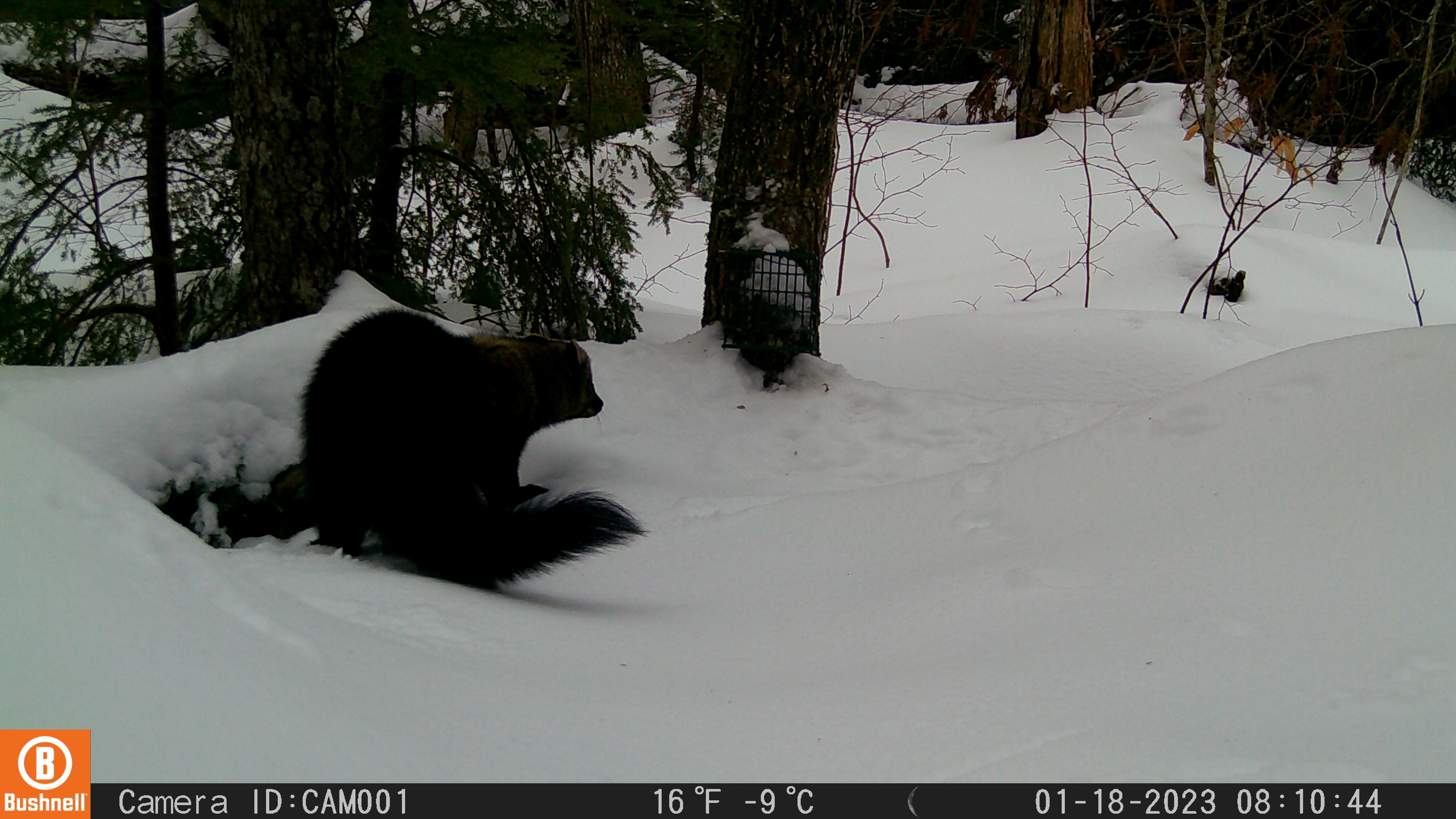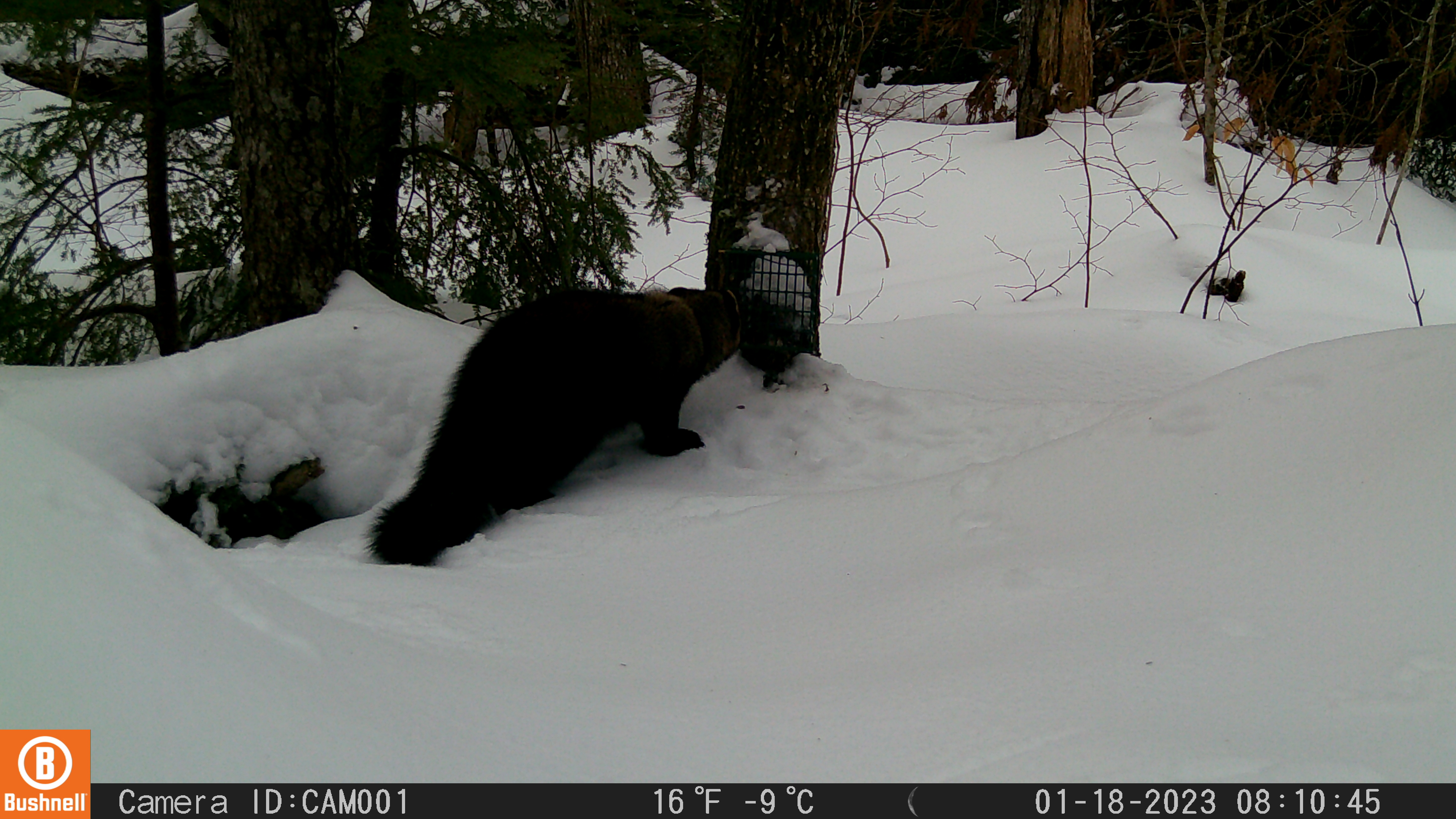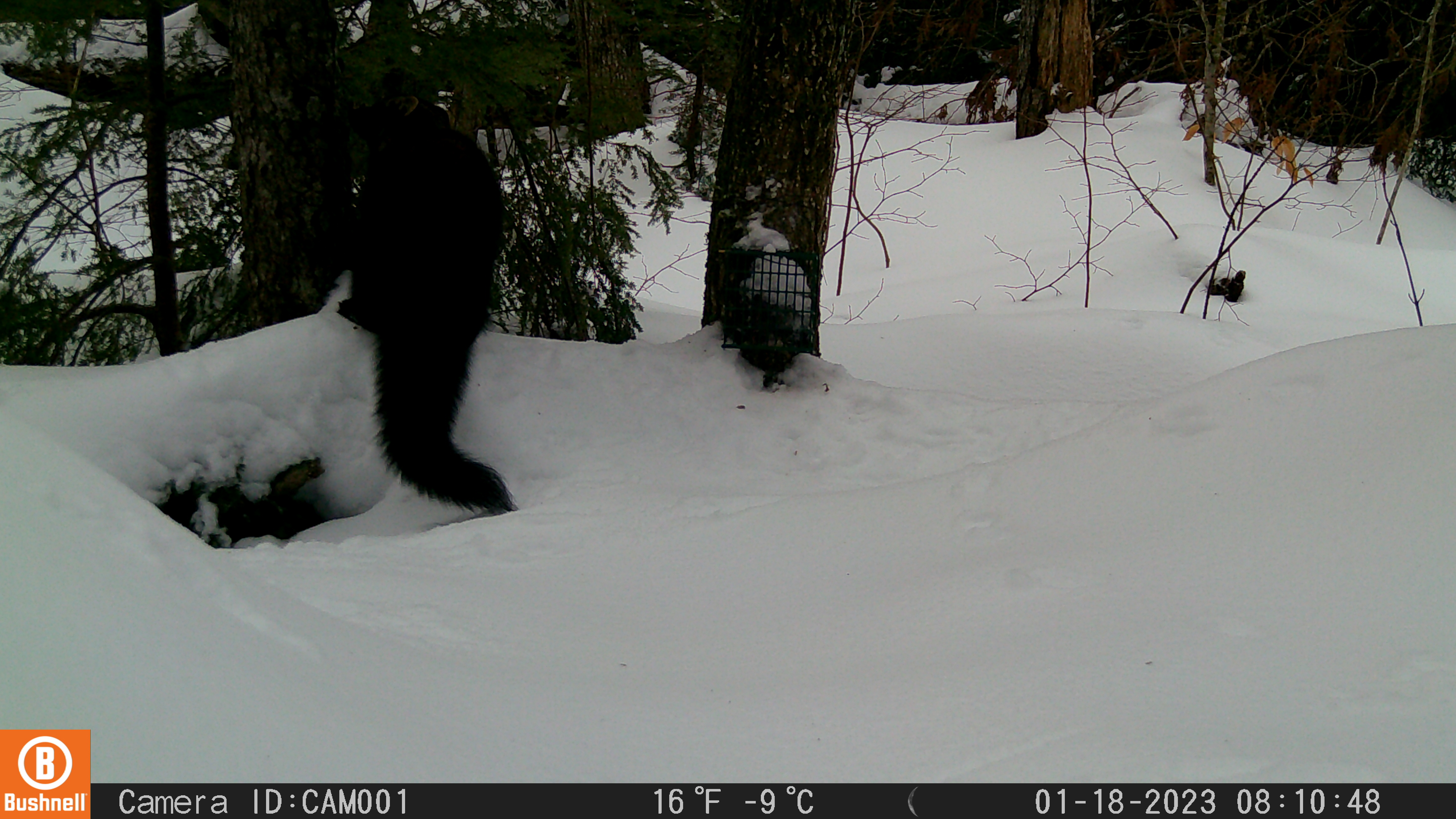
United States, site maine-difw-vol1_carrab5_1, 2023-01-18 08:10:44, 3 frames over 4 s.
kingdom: Animalia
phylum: Chordata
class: Mammalia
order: Carnivora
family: Mustelidae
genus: Pekania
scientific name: Pekania pennanti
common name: fisher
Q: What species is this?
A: Fisher (Pekania pennanti).